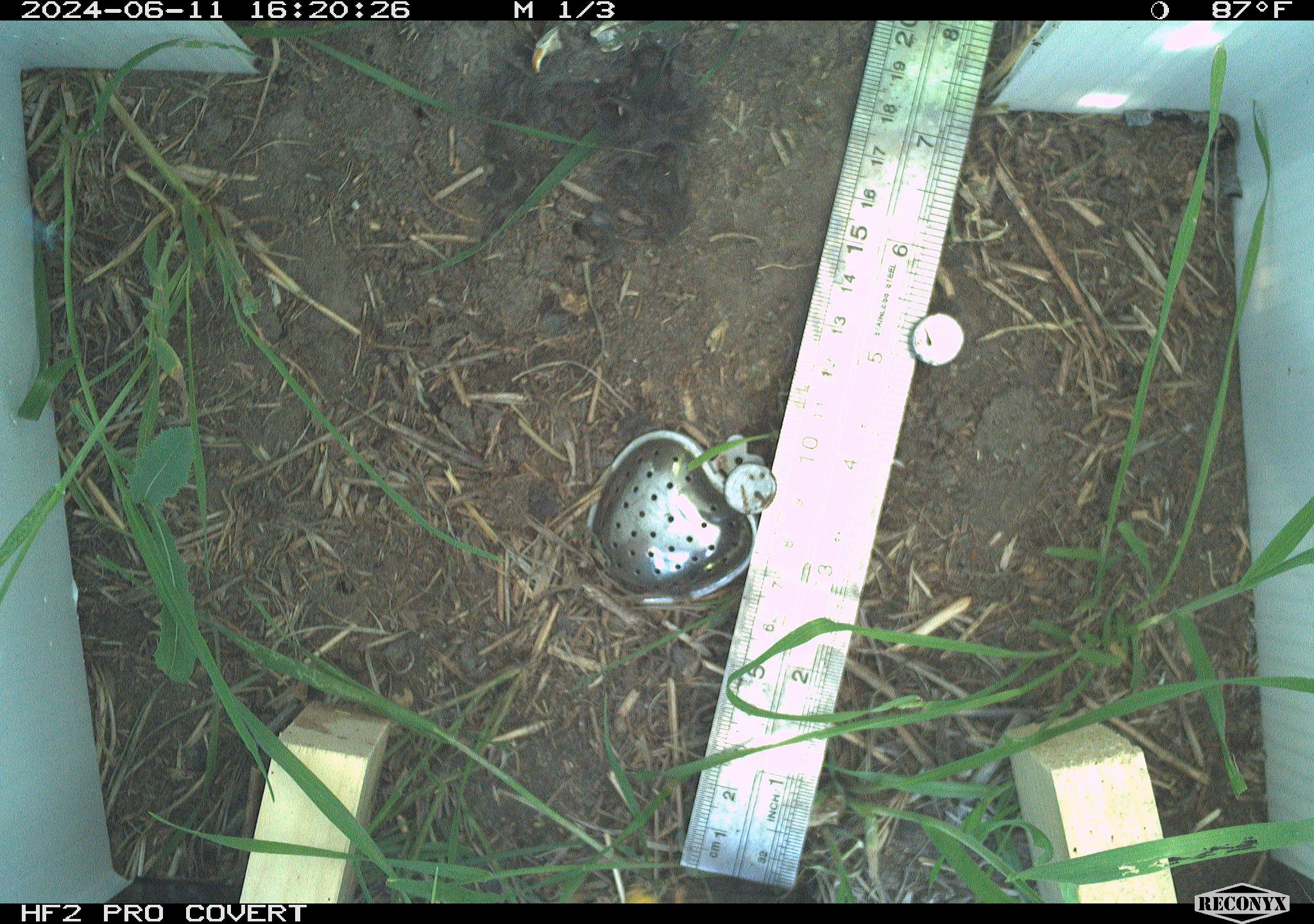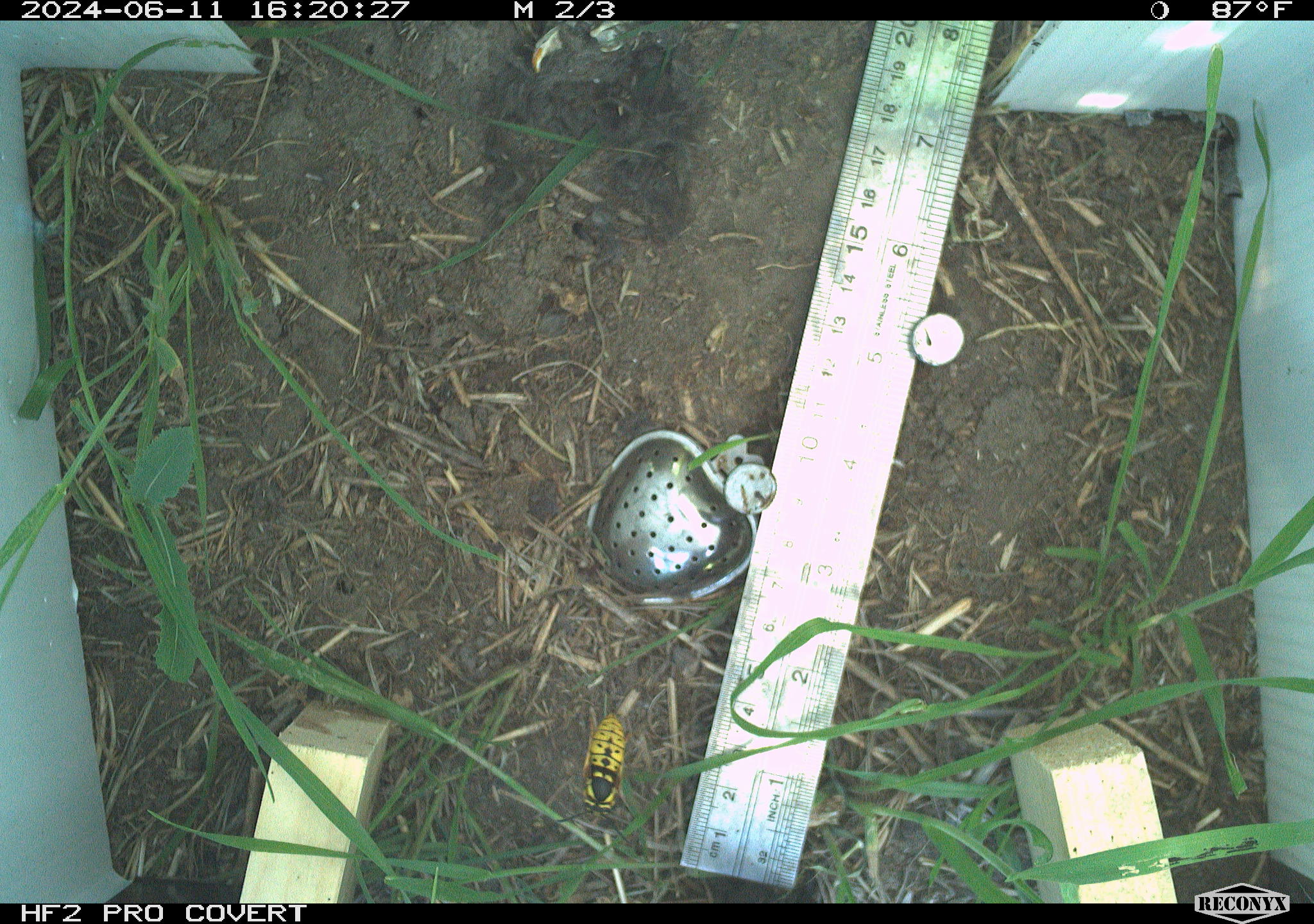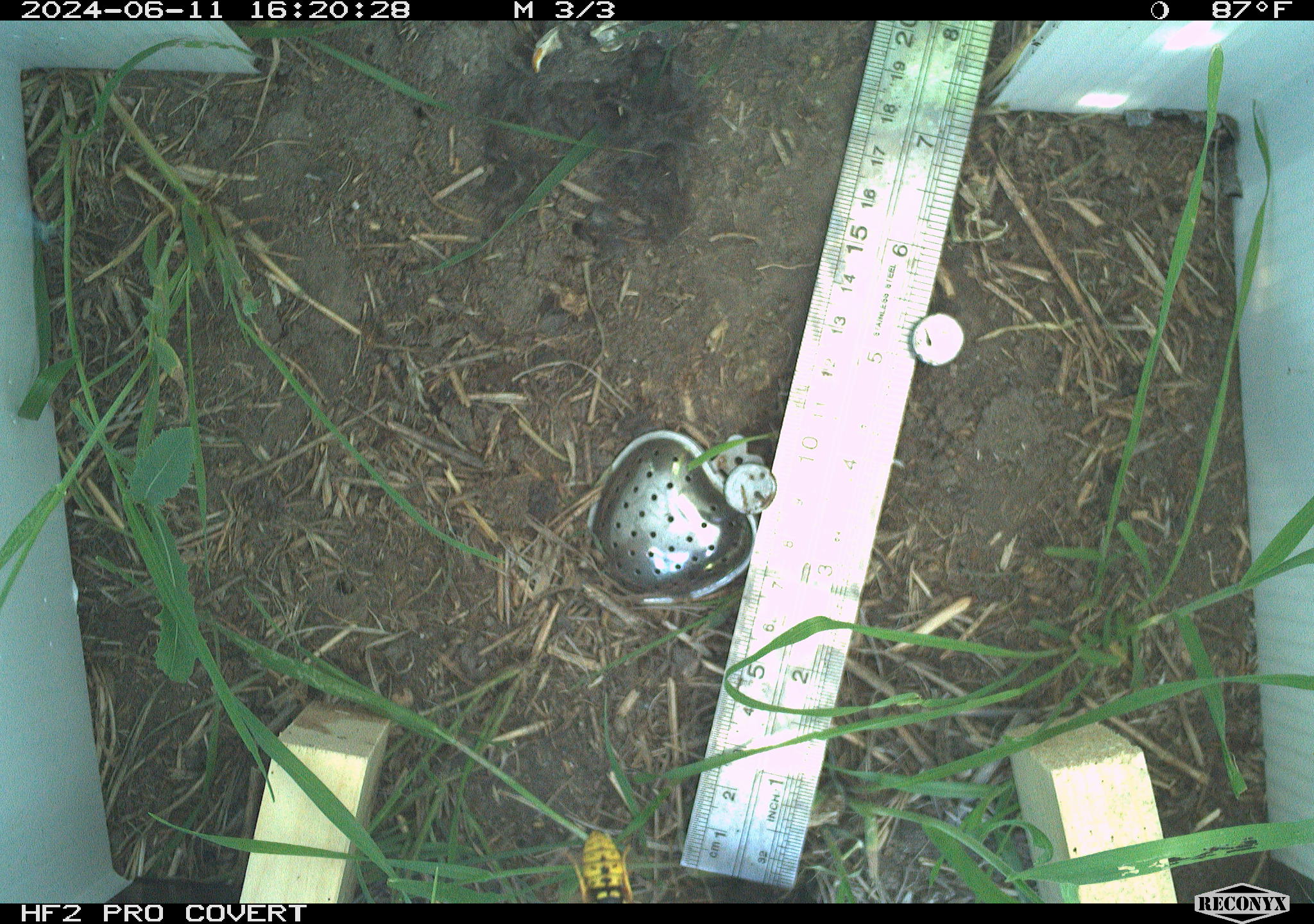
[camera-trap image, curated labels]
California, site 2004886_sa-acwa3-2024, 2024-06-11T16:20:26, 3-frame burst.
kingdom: Animalia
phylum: Arthropoda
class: Insecta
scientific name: Insecta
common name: insect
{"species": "insect (Insecta)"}